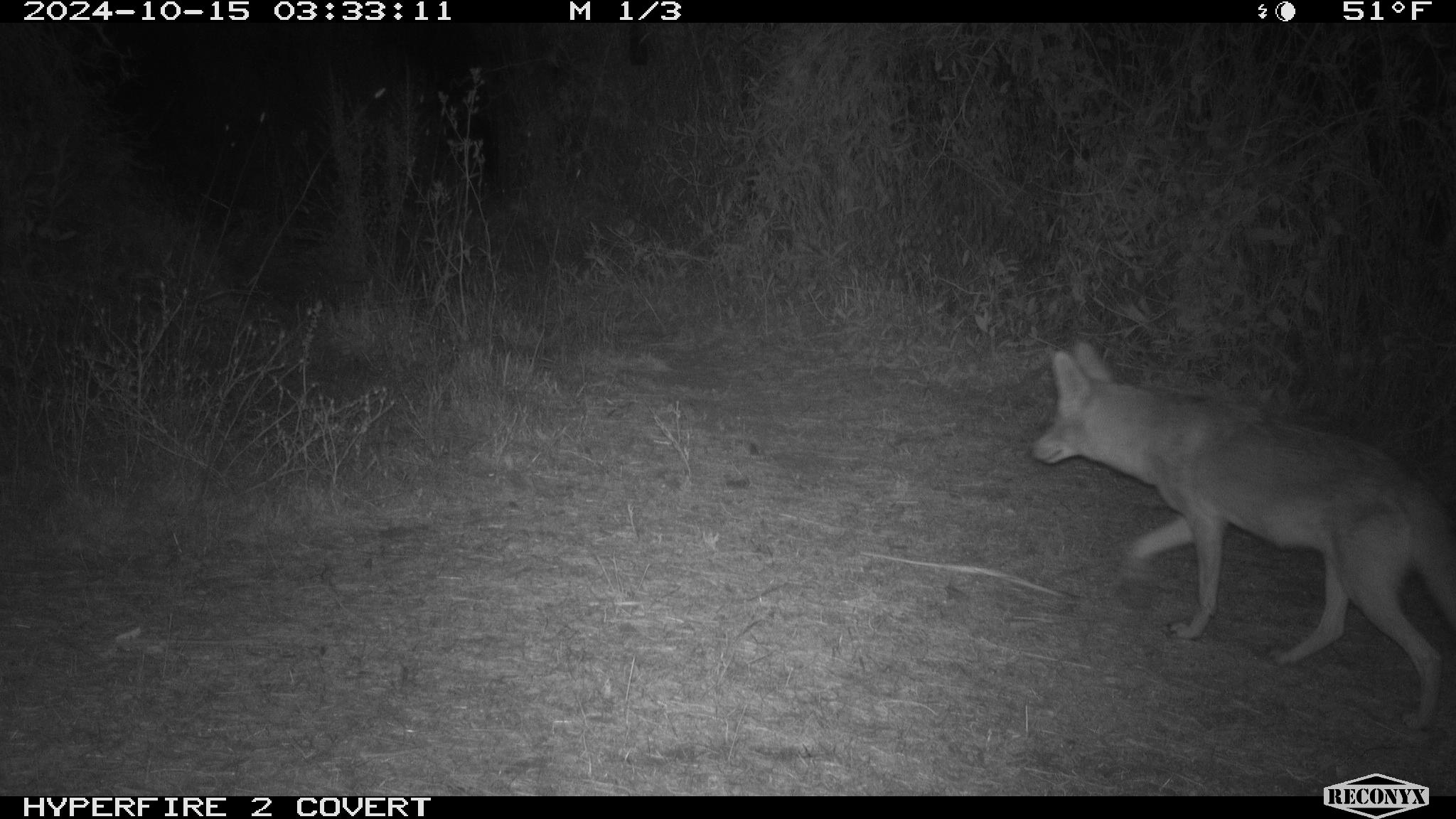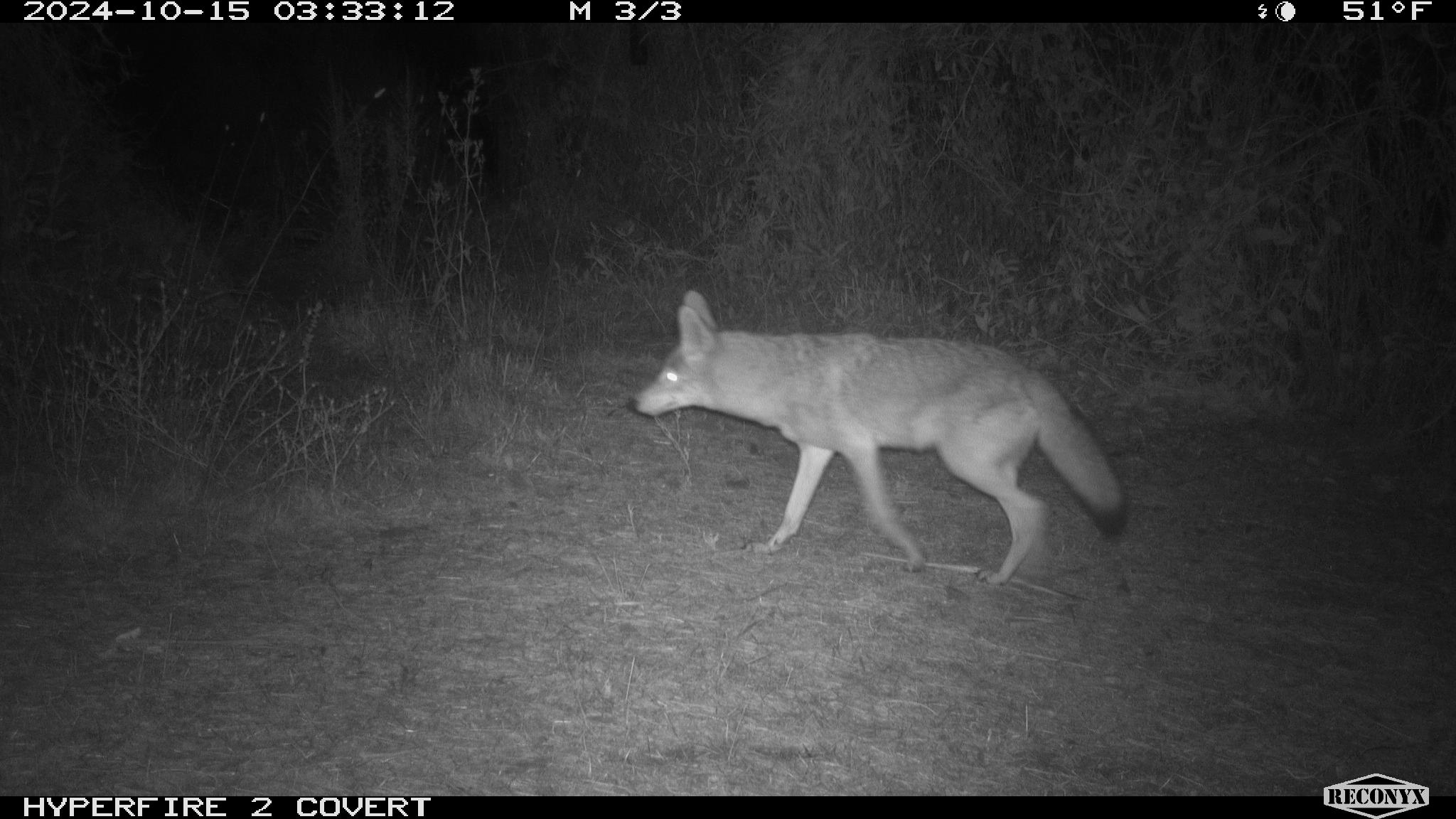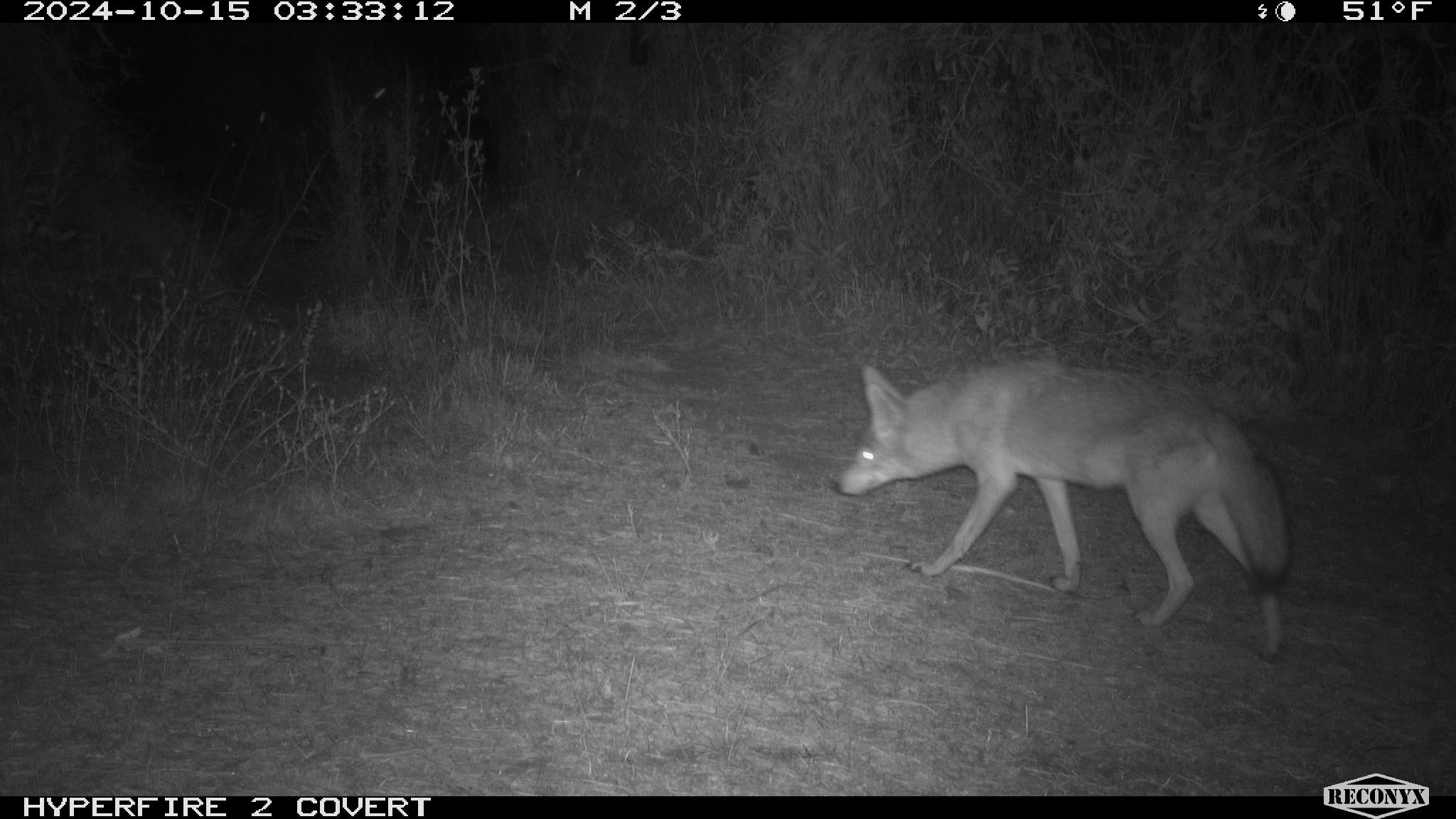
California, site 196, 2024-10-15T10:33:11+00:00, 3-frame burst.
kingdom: Animalia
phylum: Chordata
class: Mammalia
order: Carnivora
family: Canidae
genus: Canis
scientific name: Canis latrans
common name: coyote